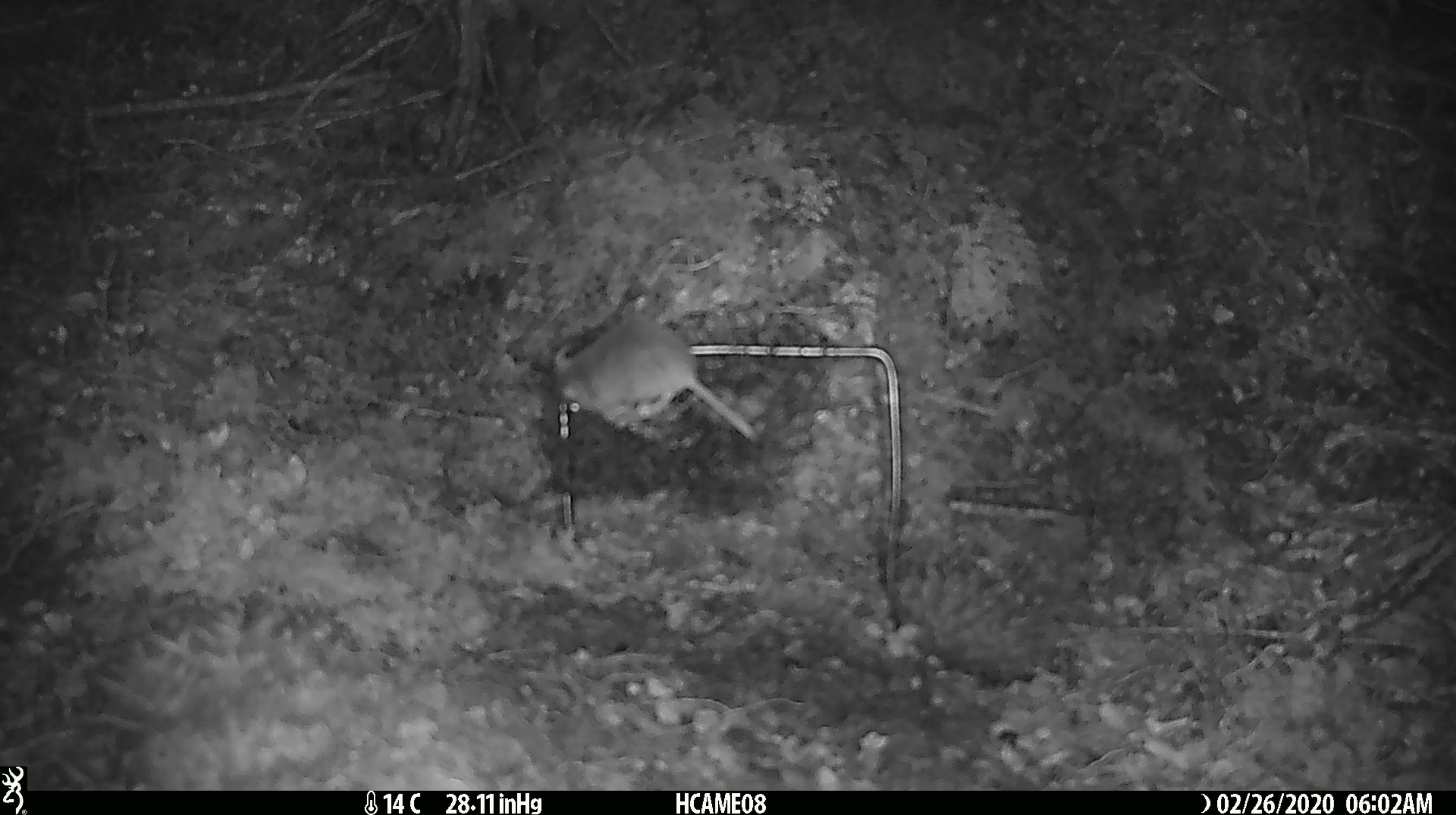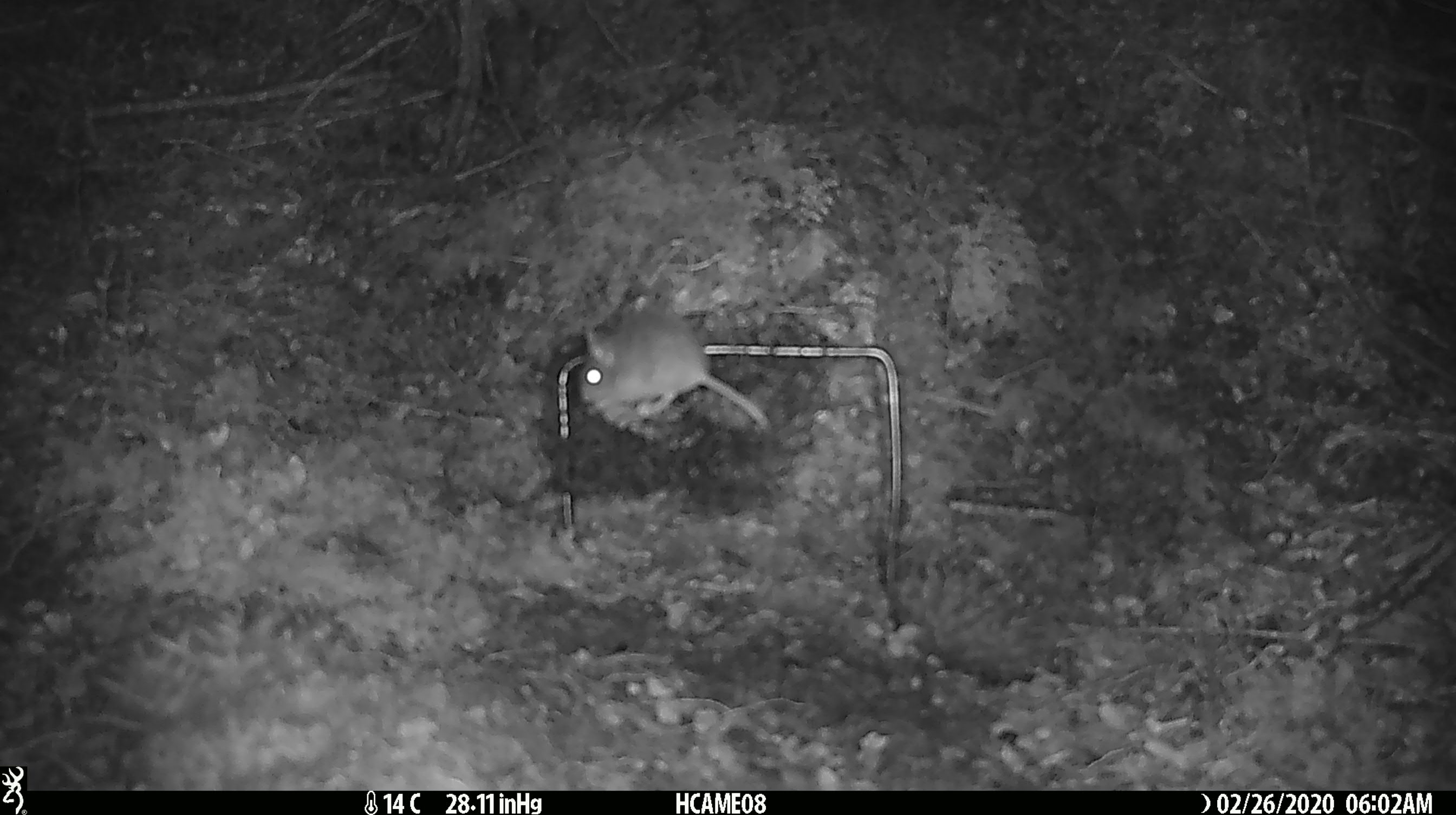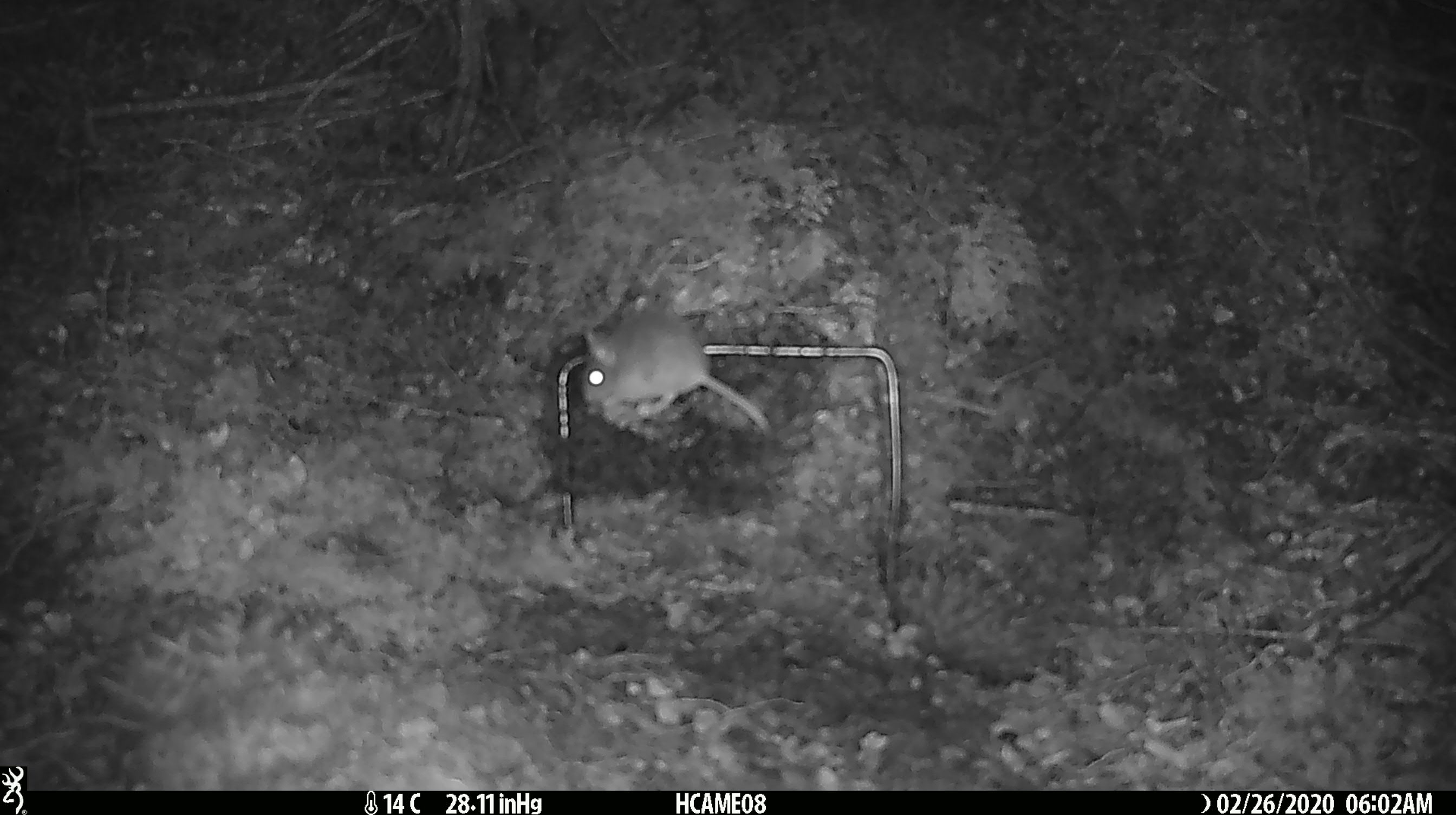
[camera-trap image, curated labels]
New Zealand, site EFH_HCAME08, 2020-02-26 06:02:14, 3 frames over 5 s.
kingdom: Animalia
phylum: Chordata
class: Mammalia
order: Rodentia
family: Muridae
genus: Mus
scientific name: Mus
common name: mouse